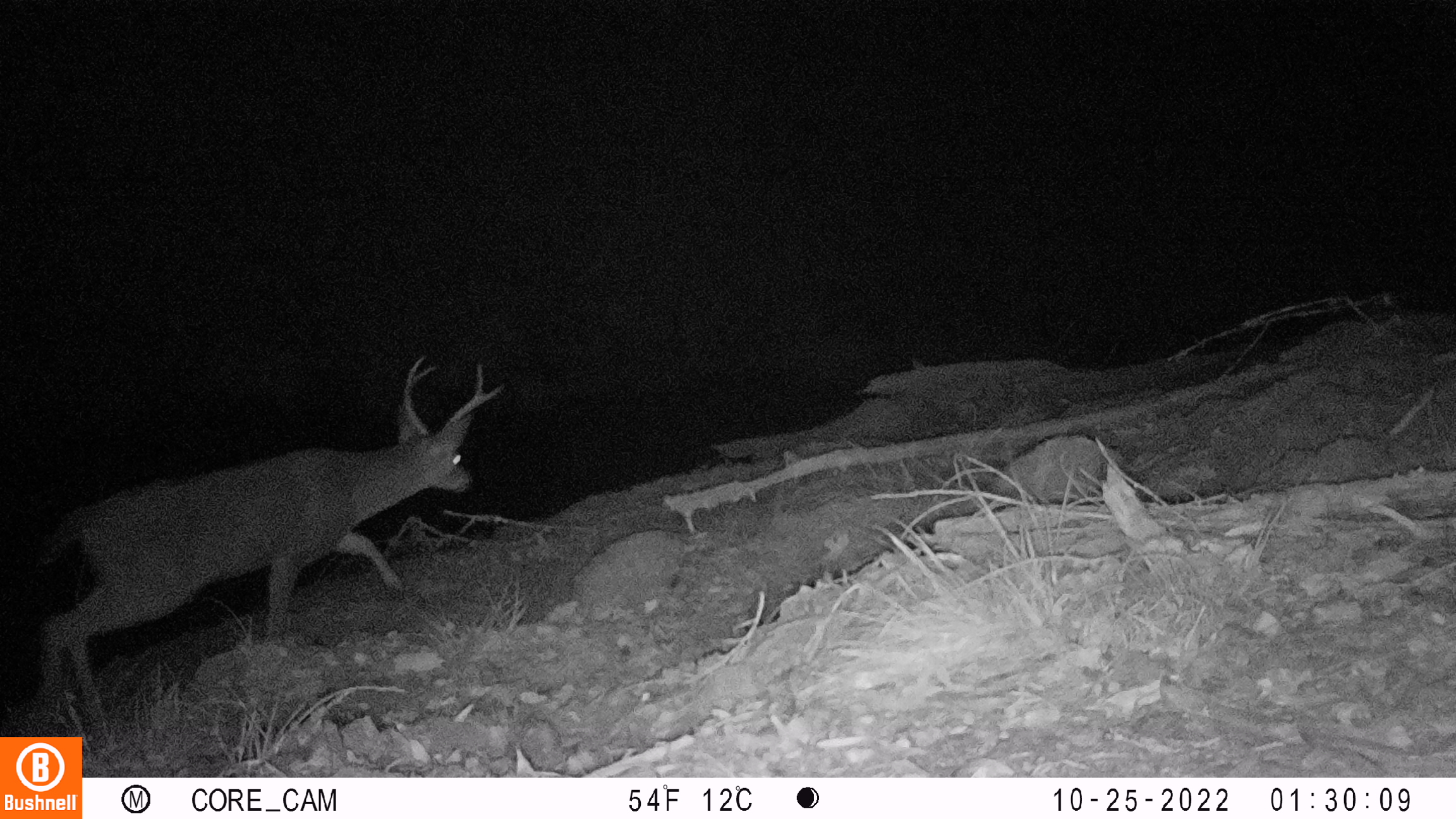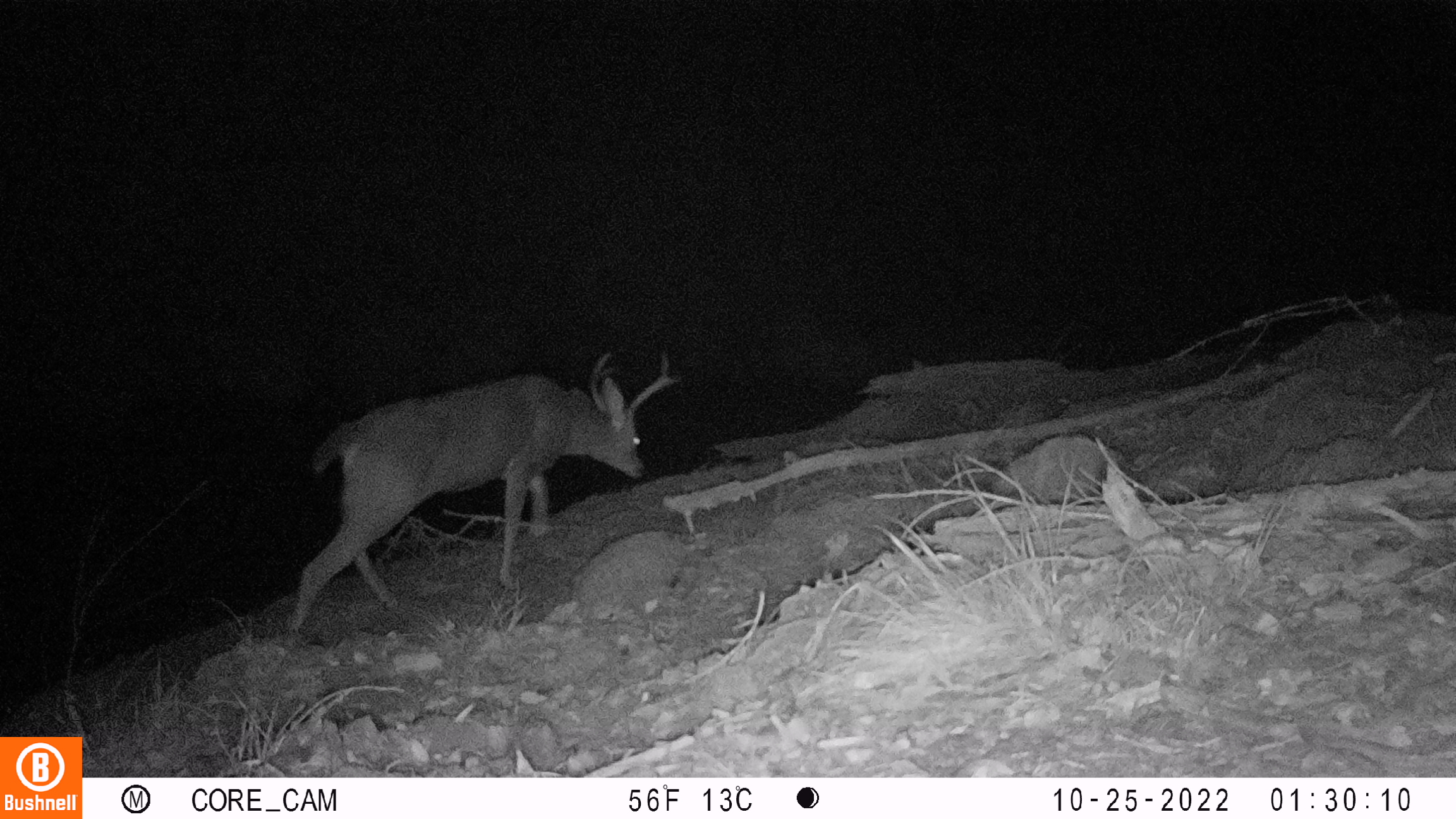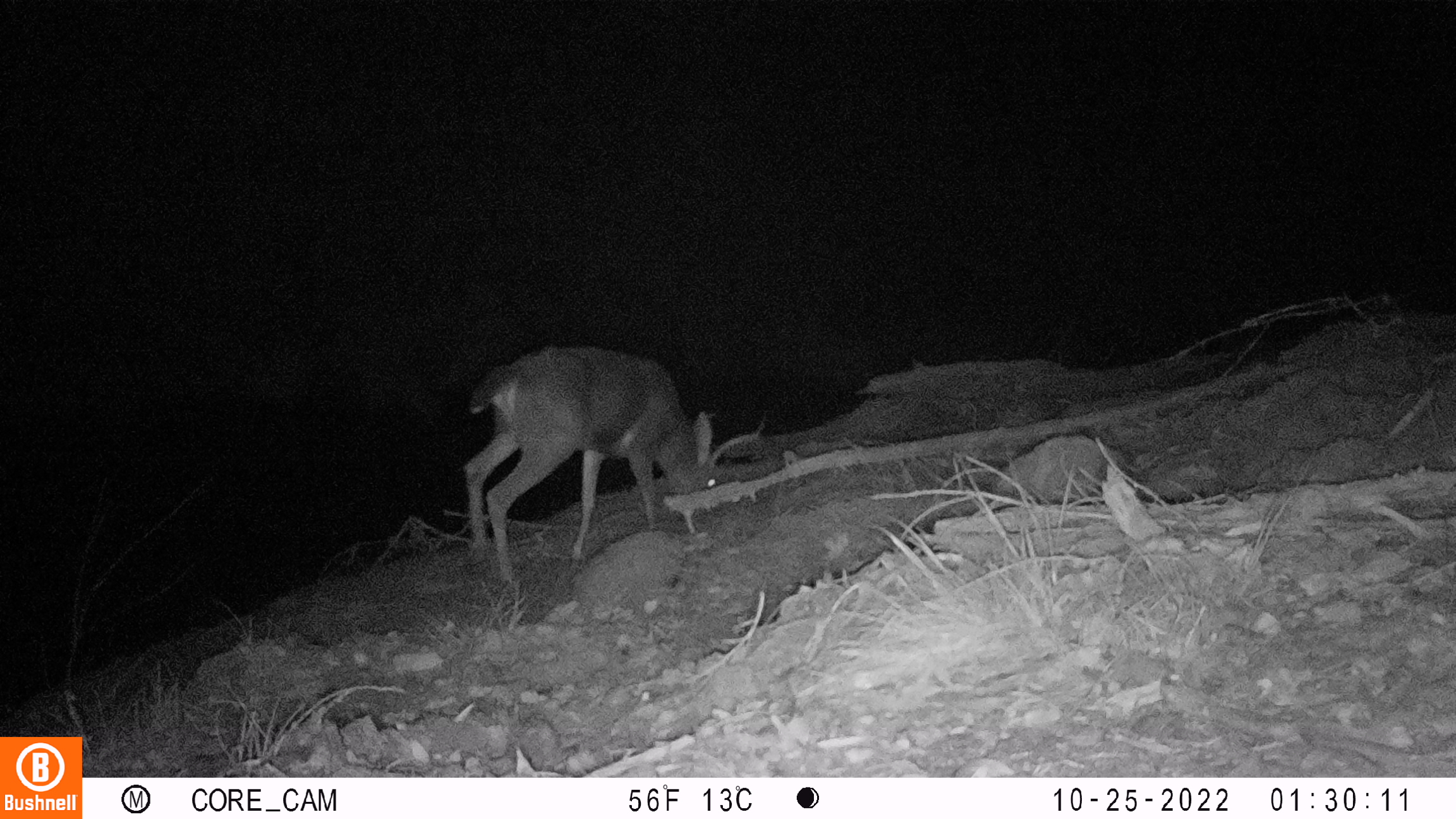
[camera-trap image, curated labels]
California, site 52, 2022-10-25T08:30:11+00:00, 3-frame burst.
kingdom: Animalia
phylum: Chordata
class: Mammalia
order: Artiodactyla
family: Cervidae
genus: Odocoileus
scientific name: Odocoileus hemionus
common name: mule deer